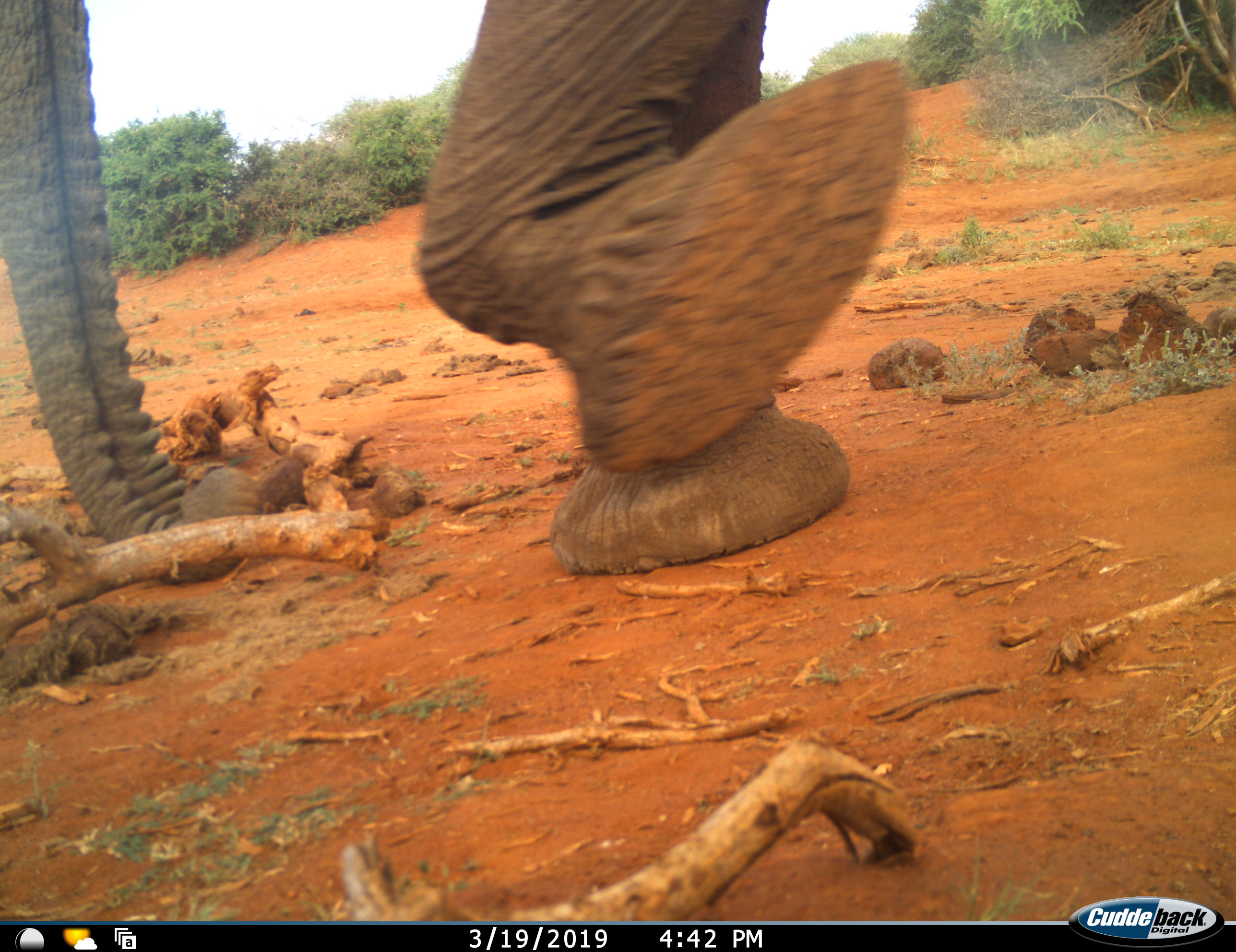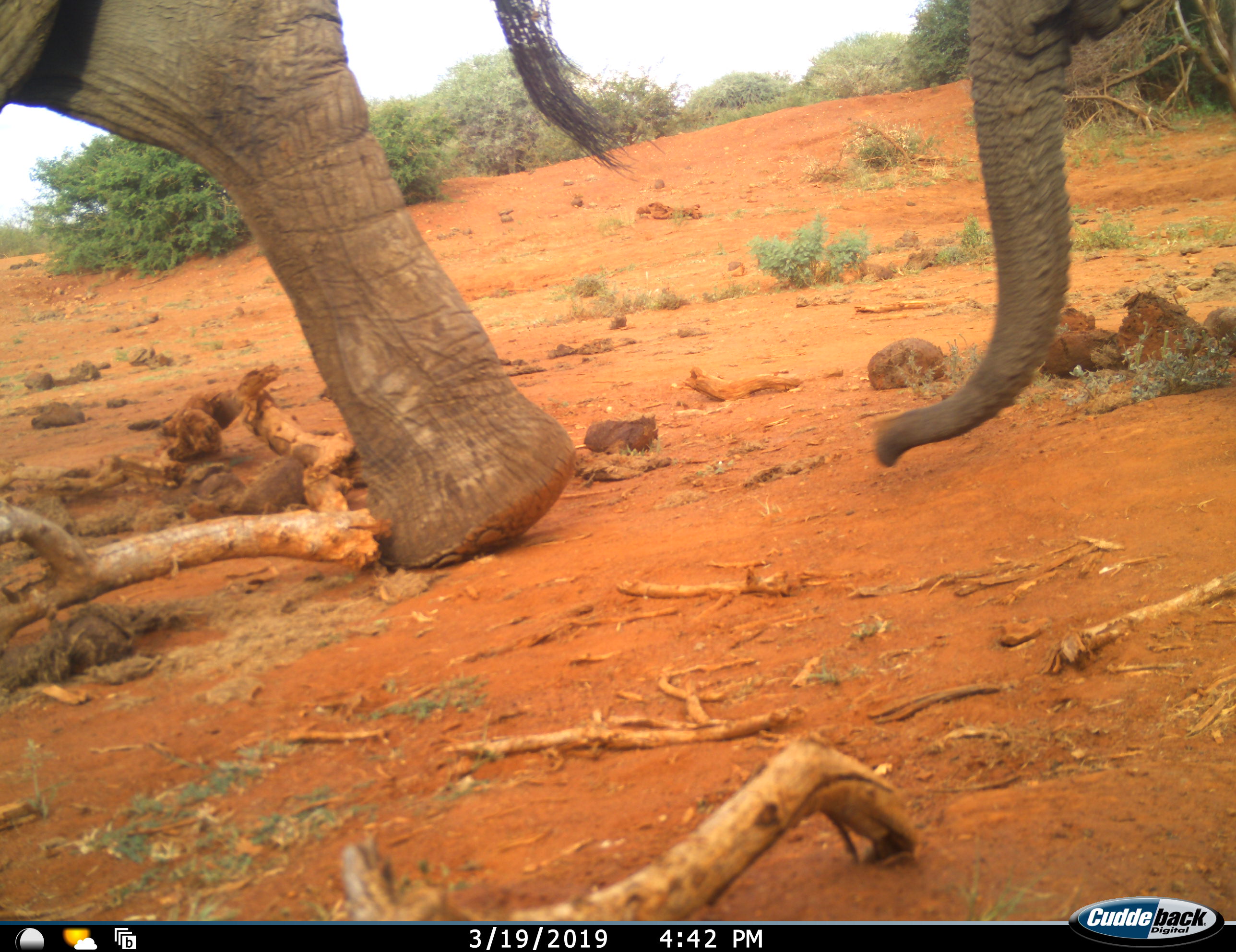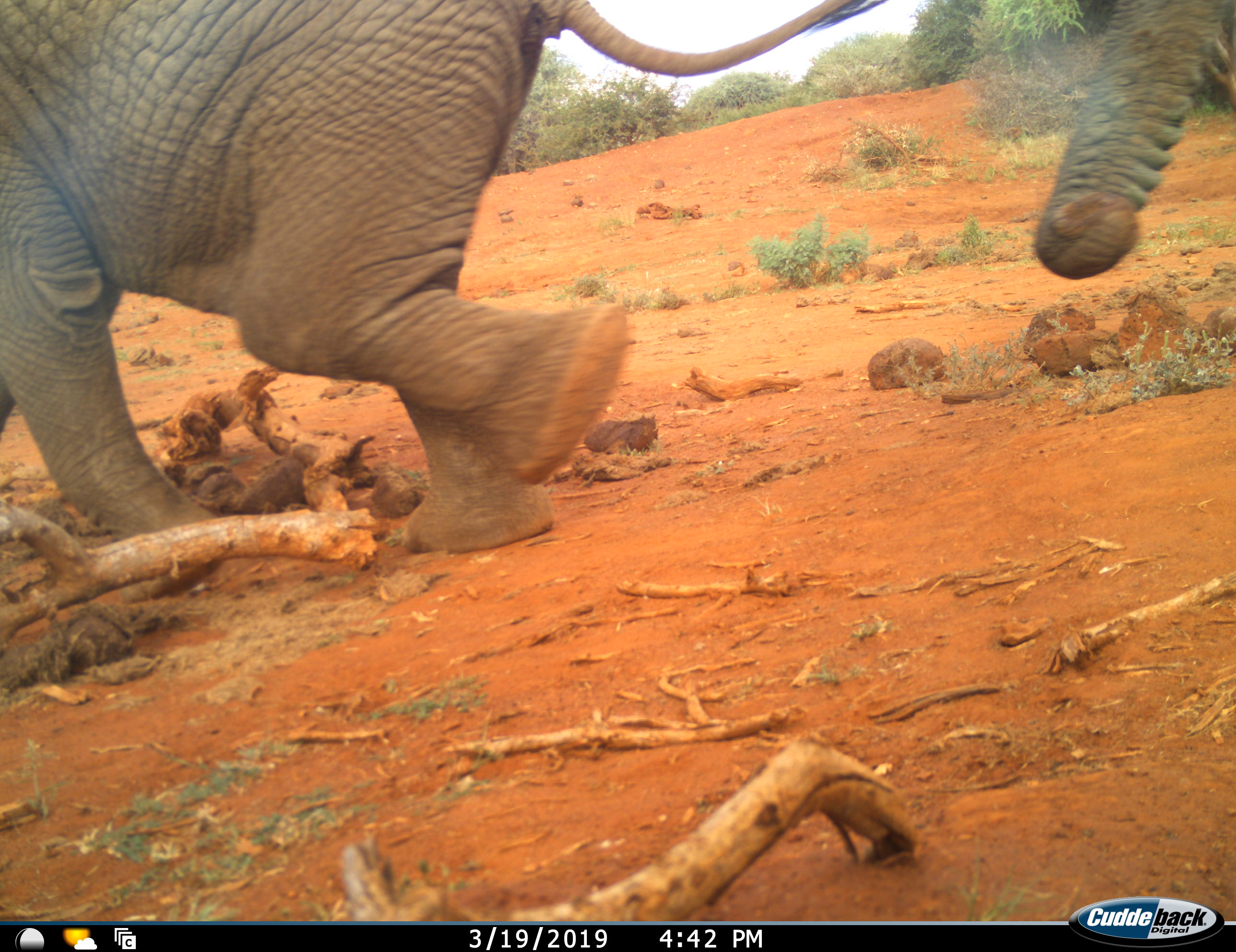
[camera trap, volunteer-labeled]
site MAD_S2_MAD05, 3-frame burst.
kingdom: Animalia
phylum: Chordata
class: Mammalia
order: Proboscidea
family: Elephantidae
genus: Loxodonta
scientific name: Loxodonta africana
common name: african bush elephant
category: elephant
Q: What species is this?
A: Elephant (african bush elephant) (Loxodonta africana).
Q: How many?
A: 2.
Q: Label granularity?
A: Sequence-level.